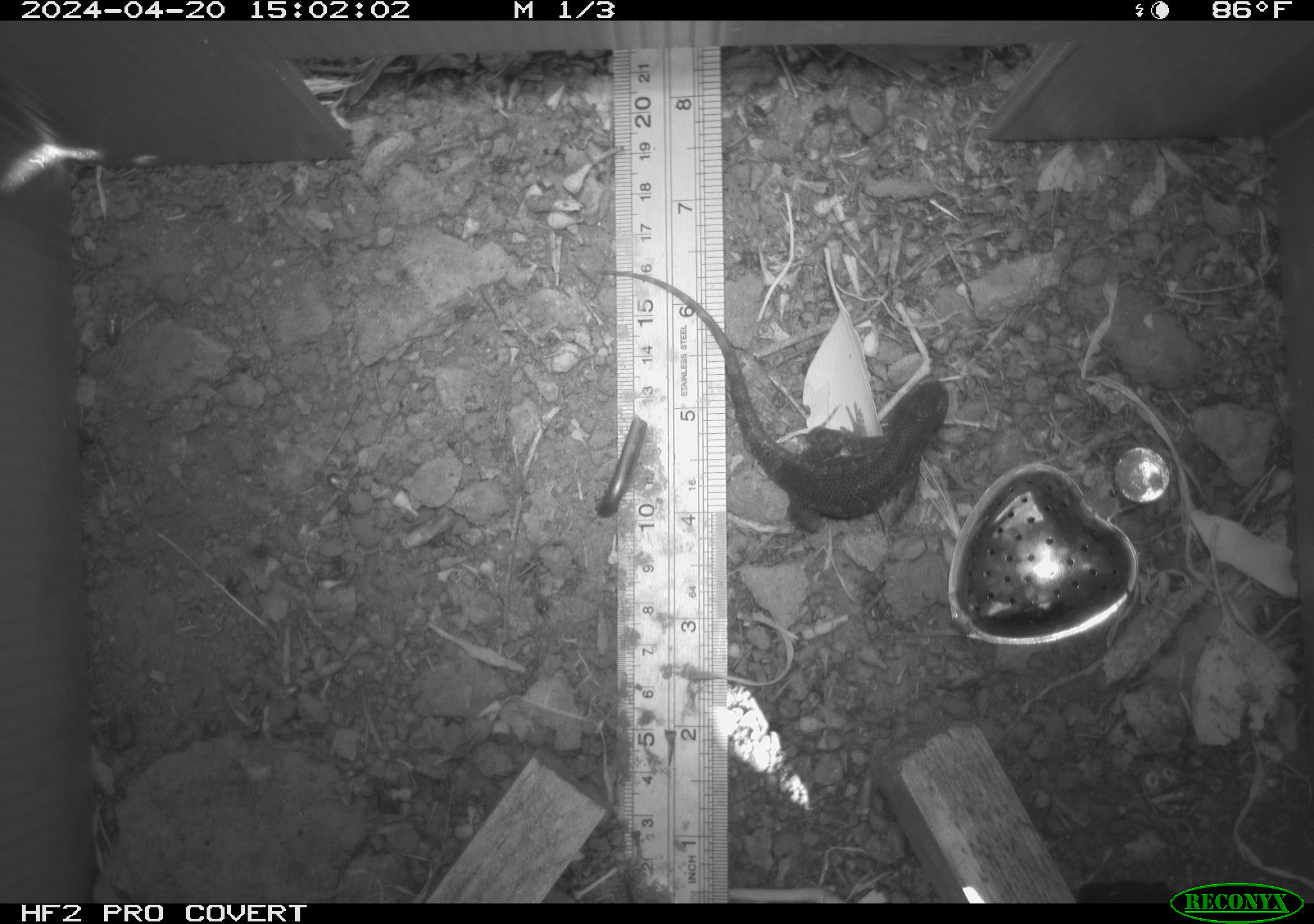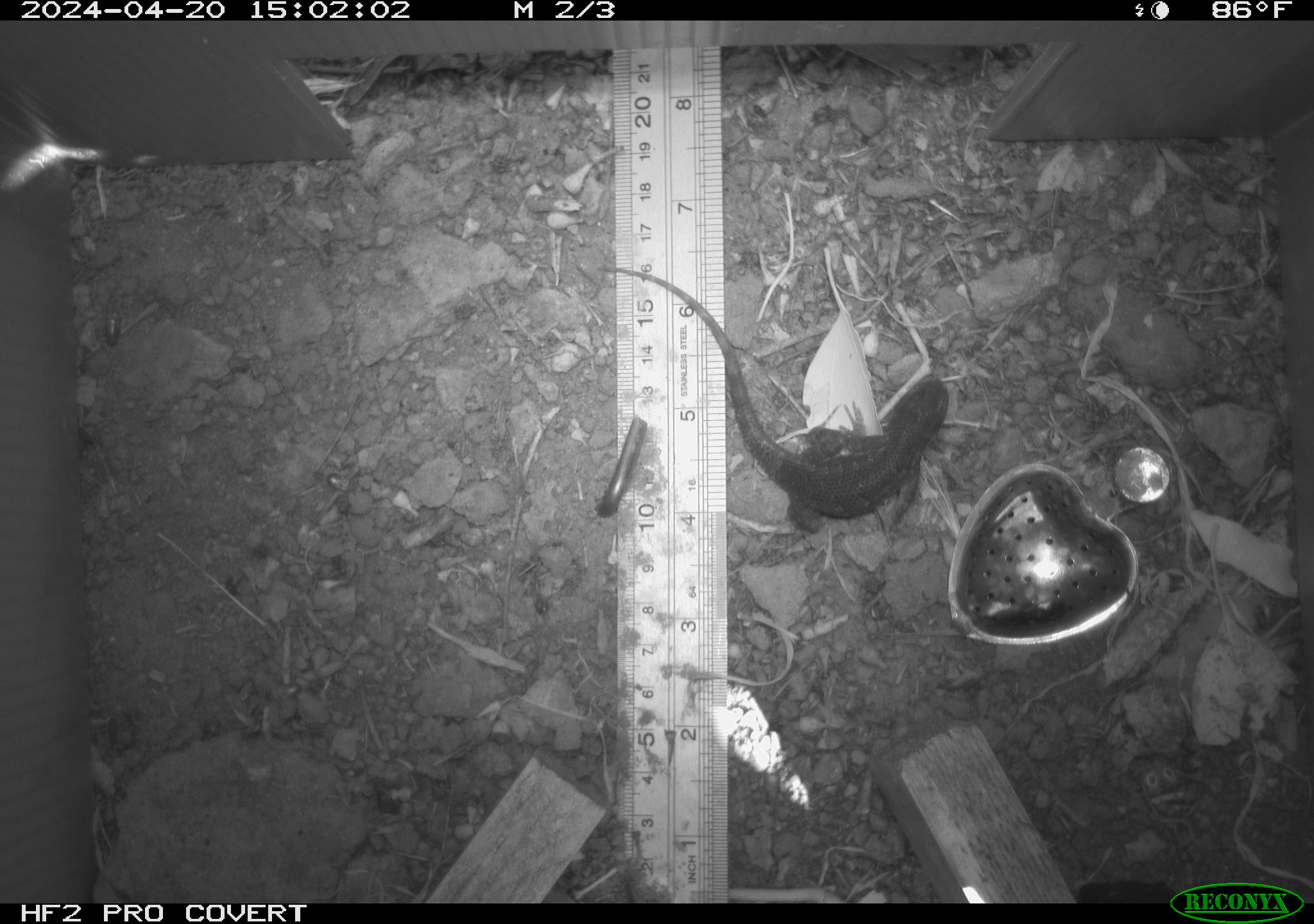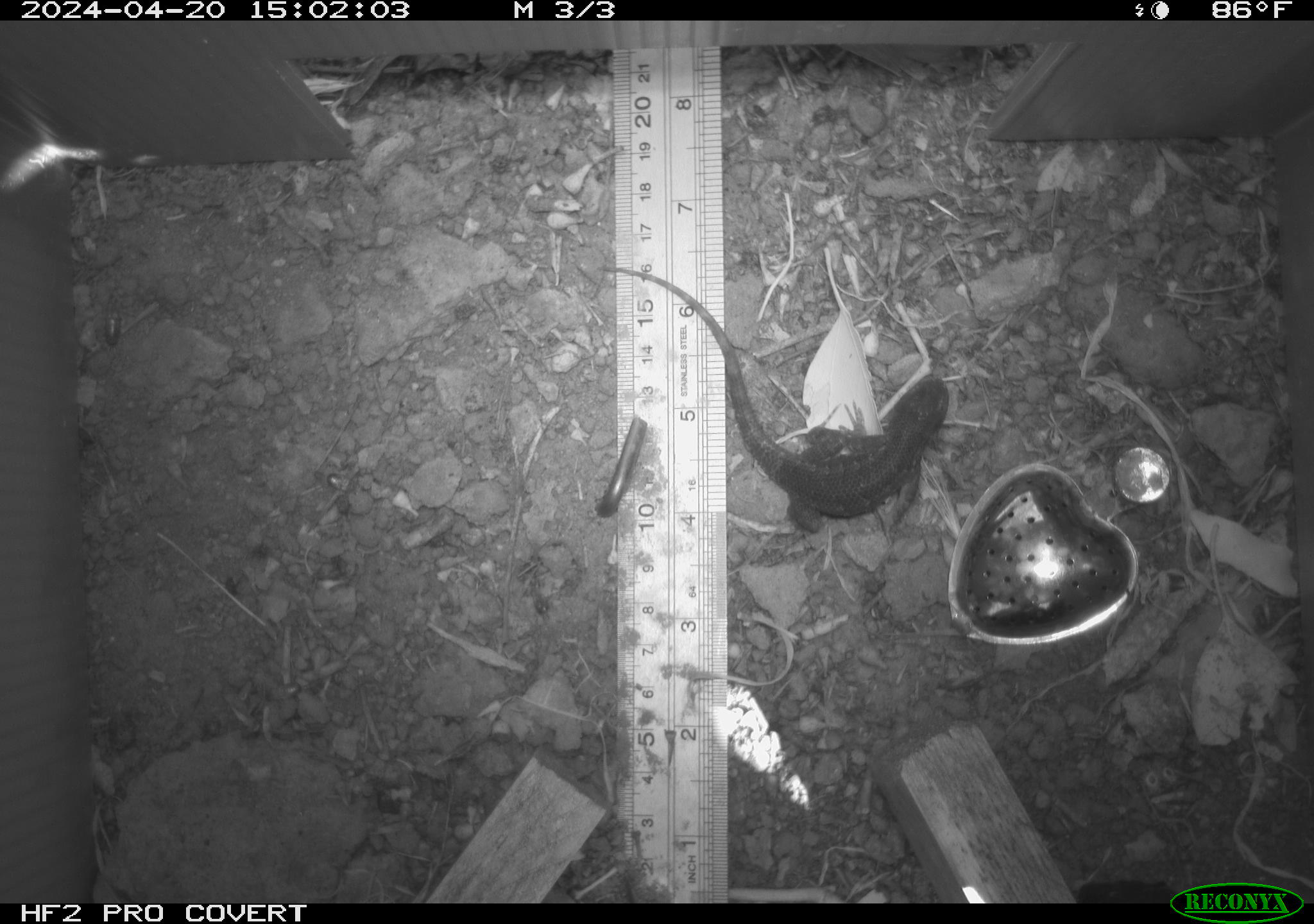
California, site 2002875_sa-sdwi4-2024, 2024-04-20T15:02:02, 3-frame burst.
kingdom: Animalia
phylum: Chordata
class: Reptilia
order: Squamata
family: Phrynosomatidae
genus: Sceloporus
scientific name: Sceloporus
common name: spiny lizards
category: sceloporus species